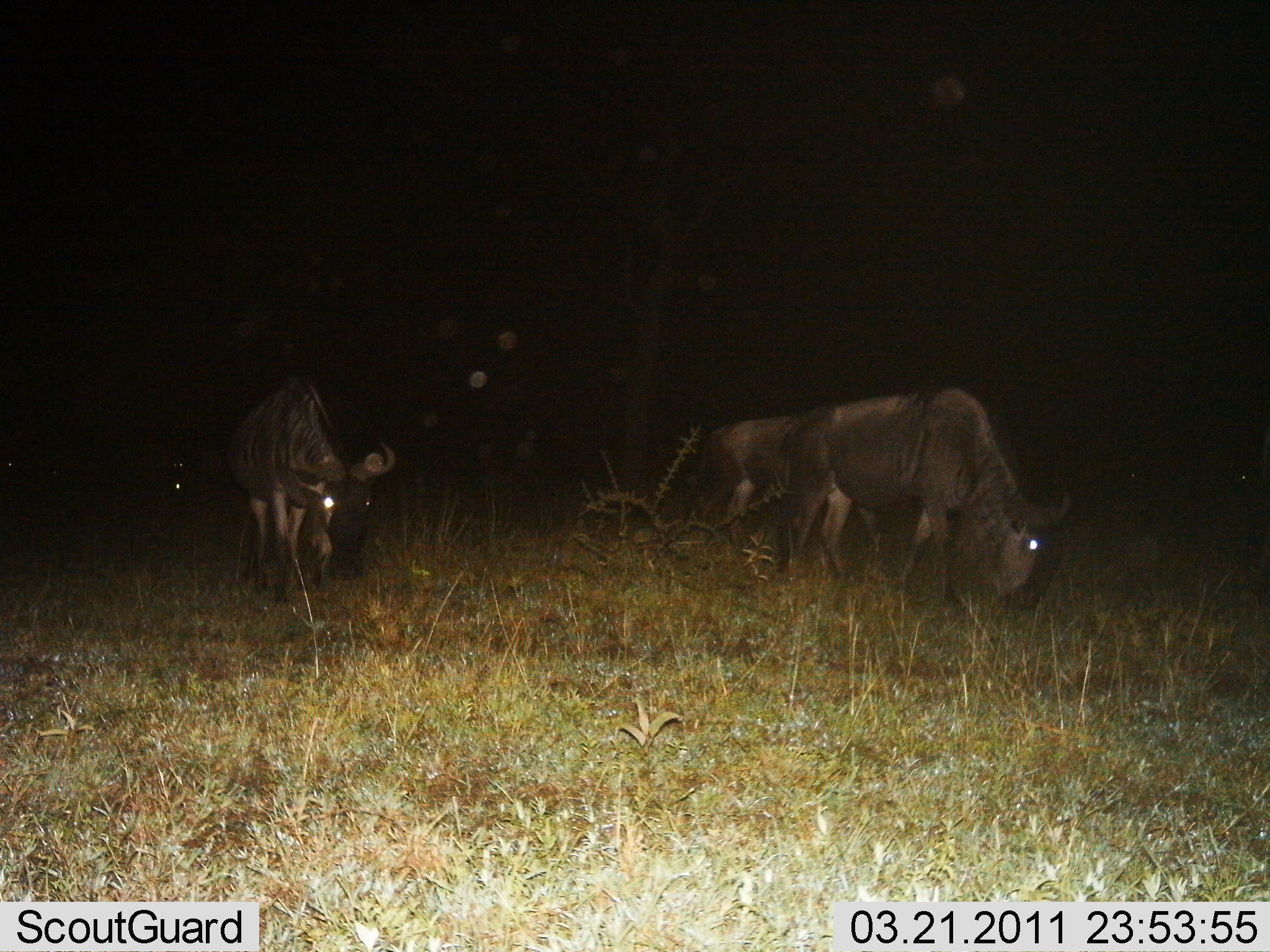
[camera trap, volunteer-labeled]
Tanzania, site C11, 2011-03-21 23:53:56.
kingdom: Animalia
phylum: Chordata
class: Mammalia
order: Artiodactyla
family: Bovidae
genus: Connochaetes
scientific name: Connochaetes taurinus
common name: blue wildebeest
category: wildebeest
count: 3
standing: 23%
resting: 0%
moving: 46%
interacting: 0%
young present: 0%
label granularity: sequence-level